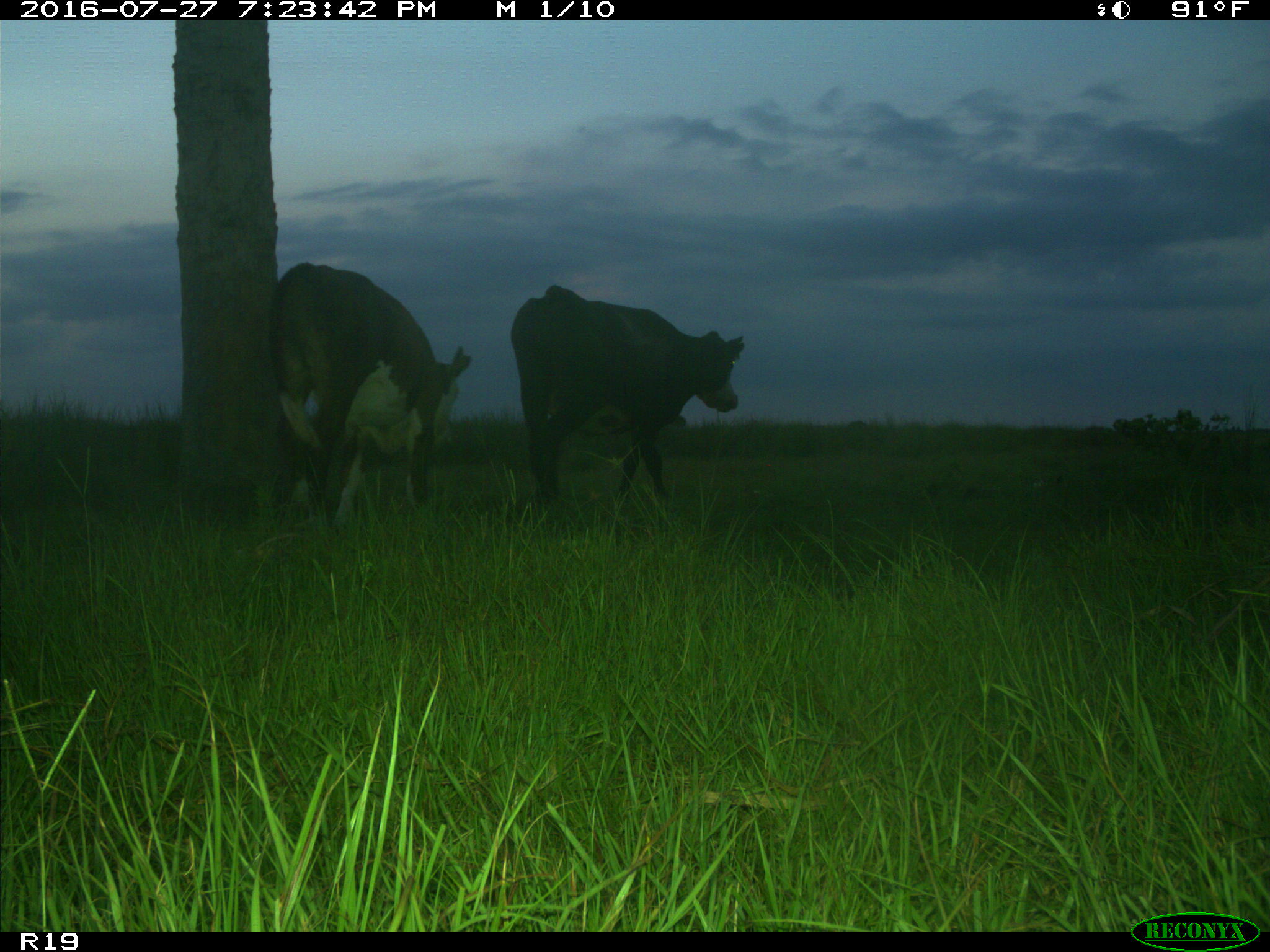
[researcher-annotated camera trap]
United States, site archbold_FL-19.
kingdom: Animalia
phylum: Chordata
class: Mammalia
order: Artiodactyla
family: Bovidae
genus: Bos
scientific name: Bos taurus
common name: domestic cow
Bos taurus (domestic cow).